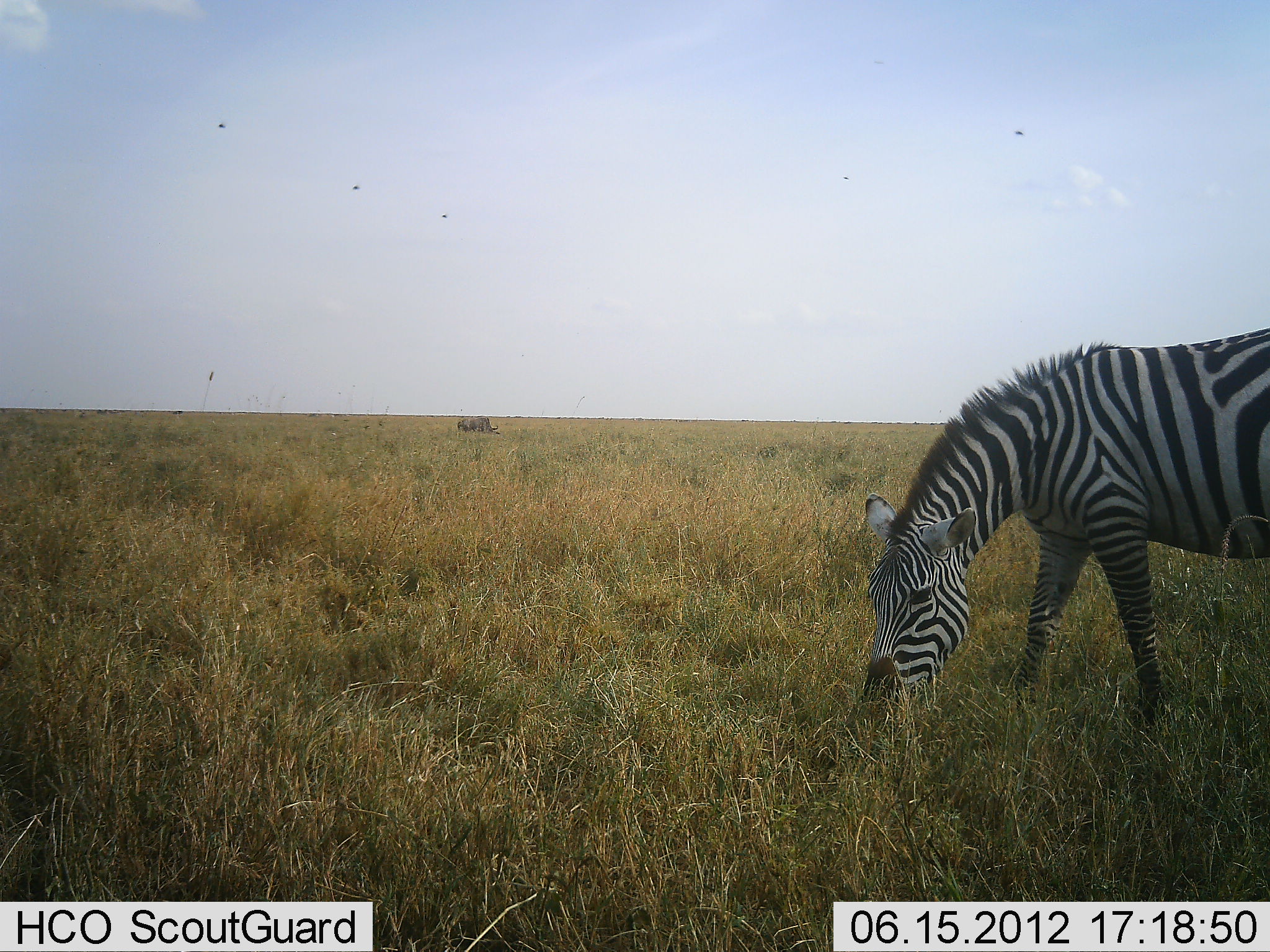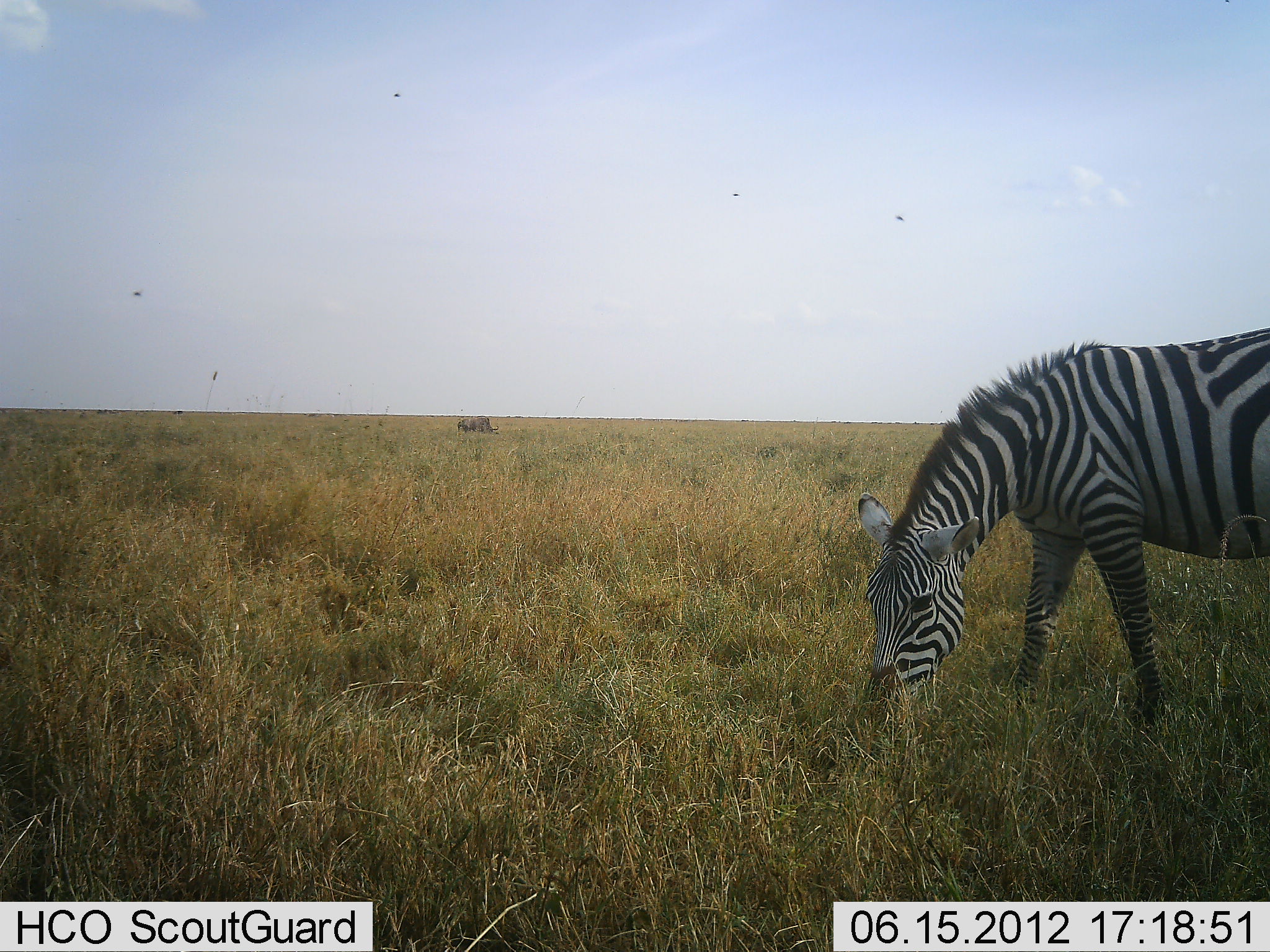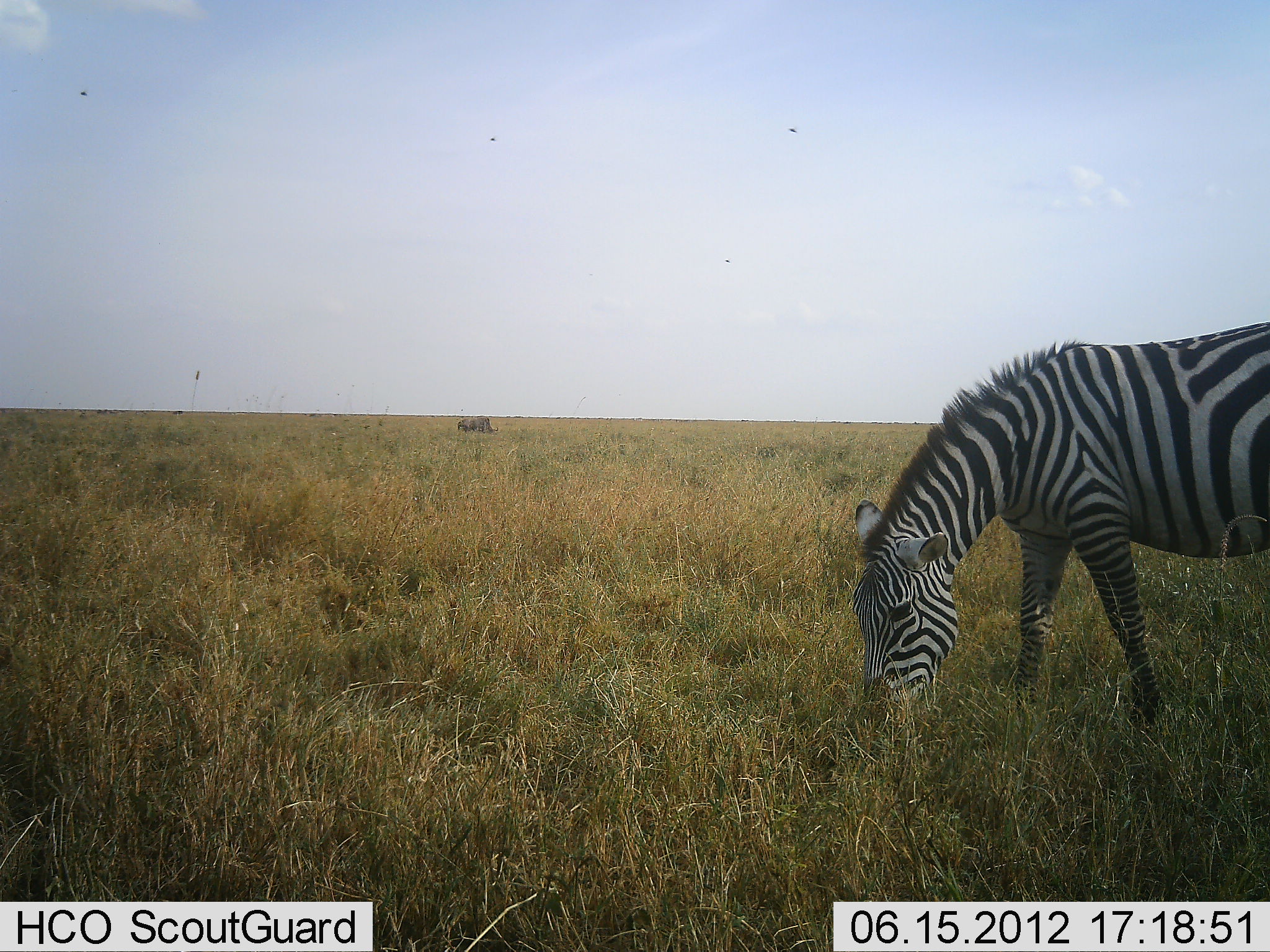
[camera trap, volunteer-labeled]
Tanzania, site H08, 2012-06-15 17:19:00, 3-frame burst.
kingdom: Animalia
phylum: Chordata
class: Mammalia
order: Perissodactyla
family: Equidae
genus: Equus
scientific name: Equus quagga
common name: plains zebra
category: zebra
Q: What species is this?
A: Zebra (plains zebra) (Equus quagga).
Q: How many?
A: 1.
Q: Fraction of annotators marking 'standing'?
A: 9%.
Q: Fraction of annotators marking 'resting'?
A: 0%.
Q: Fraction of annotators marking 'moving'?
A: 0%.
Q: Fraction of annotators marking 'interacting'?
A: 0%.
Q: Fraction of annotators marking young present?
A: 0%.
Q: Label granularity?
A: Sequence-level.